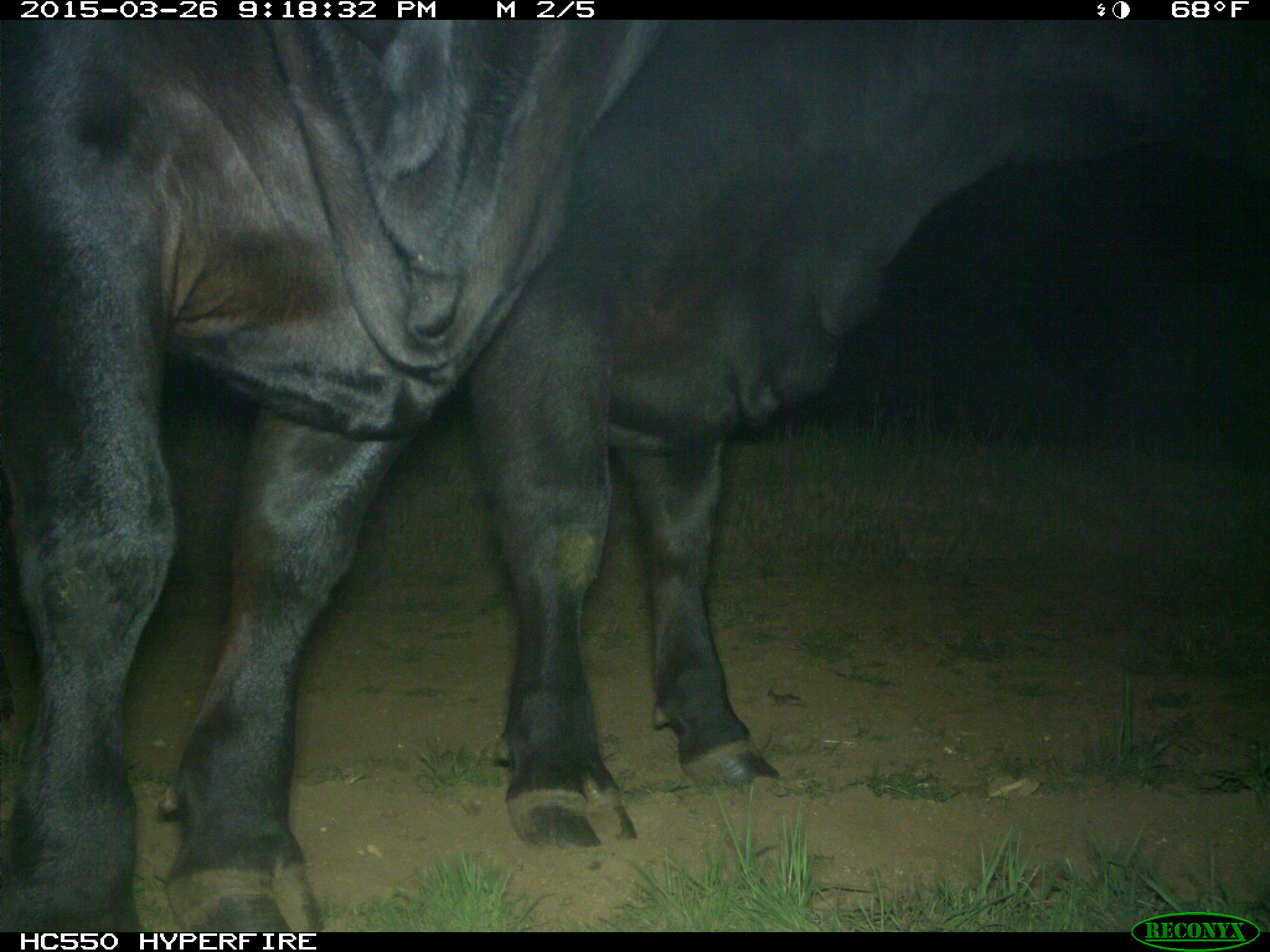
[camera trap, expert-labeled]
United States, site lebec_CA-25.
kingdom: Animalia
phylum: Chordata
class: Mammalia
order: Artiodactyla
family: Bovidae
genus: Bos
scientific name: Bos taurus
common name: domestic cow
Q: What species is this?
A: Bos taurus (domestic cow).